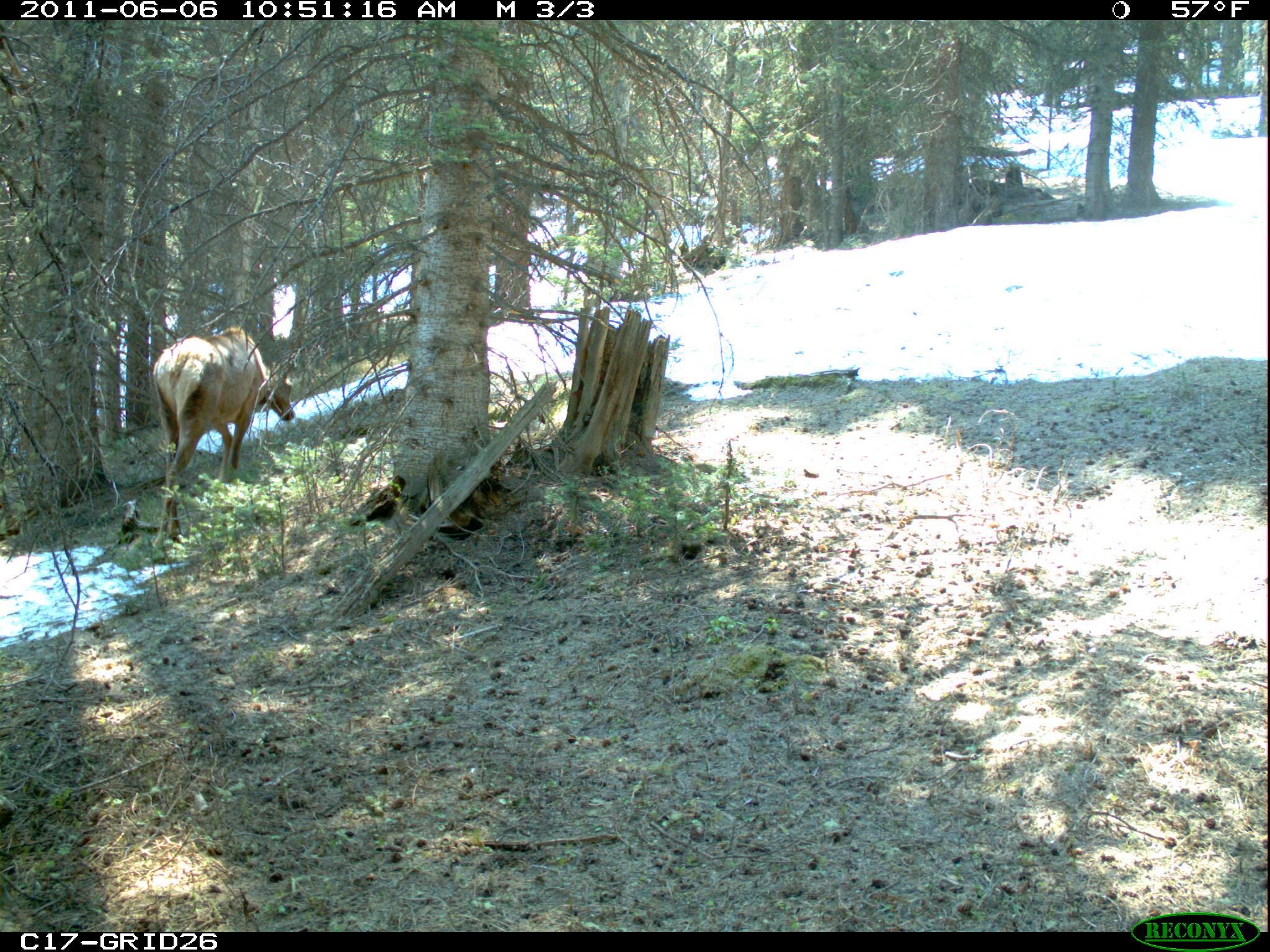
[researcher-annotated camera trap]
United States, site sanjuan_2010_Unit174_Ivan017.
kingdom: Animalia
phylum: Chordata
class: Mammalia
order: Artiodactyla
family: Cervidae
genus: Cervus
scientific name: Cervus elaphus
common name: red deer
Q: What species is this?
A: Cervus elaphus (red deer).